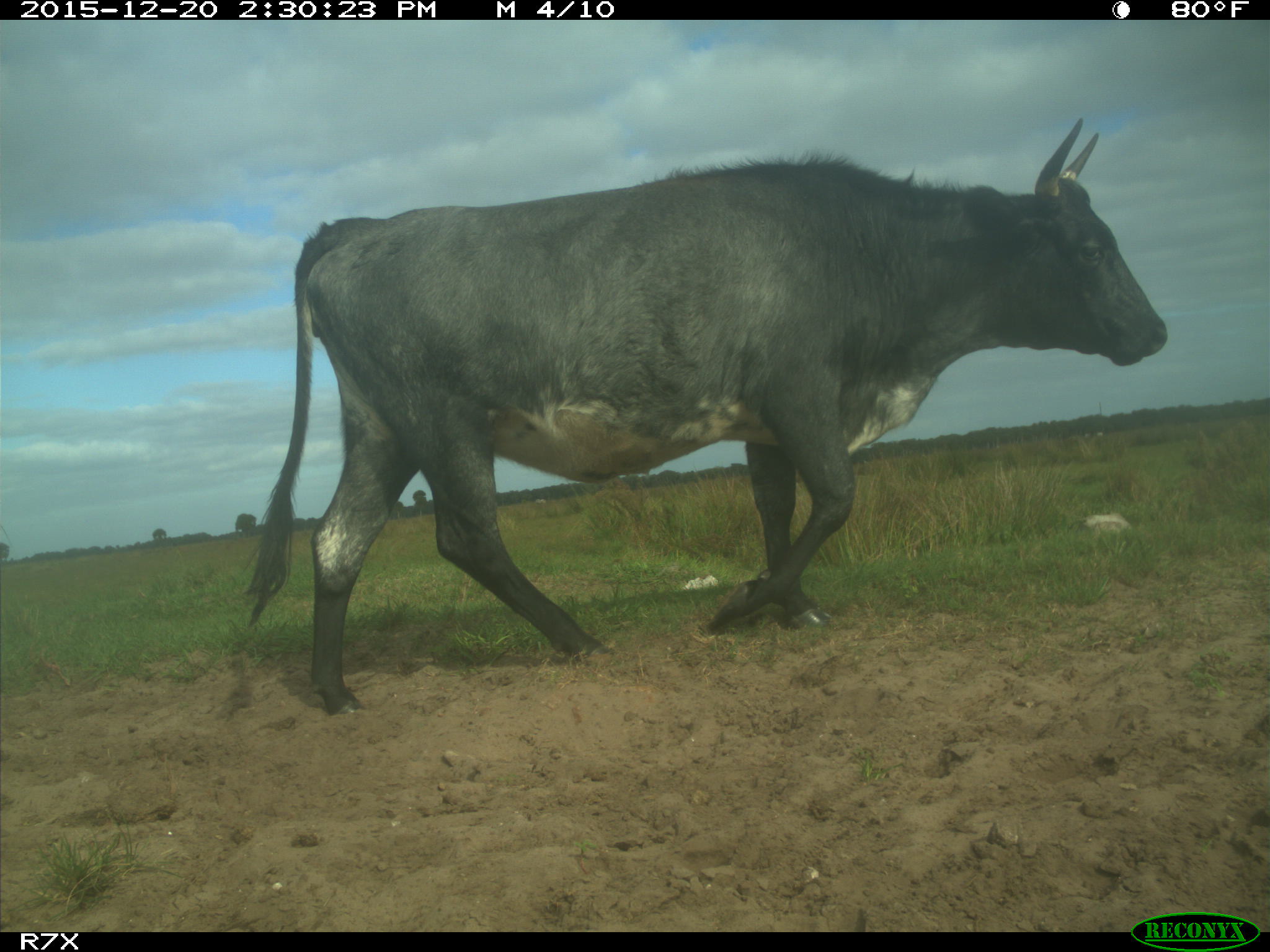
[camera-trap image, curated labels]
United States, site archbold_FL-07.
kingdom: Animalia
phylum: Chordata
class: Mammalia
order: Artiodactyla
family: Bovidae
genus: Bos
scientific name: Bos taurus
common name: domestic cow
Bos taurus (domestic cow).